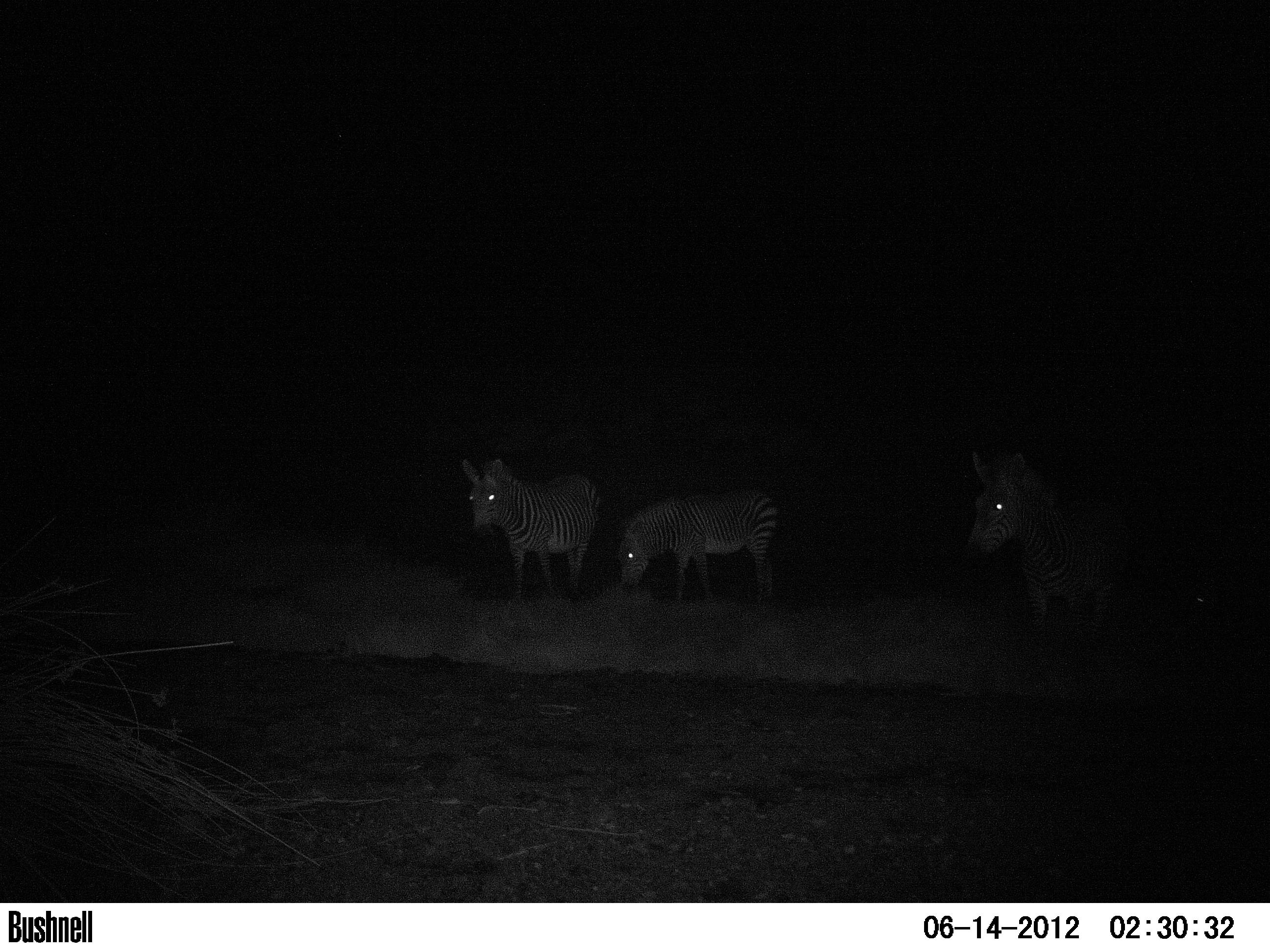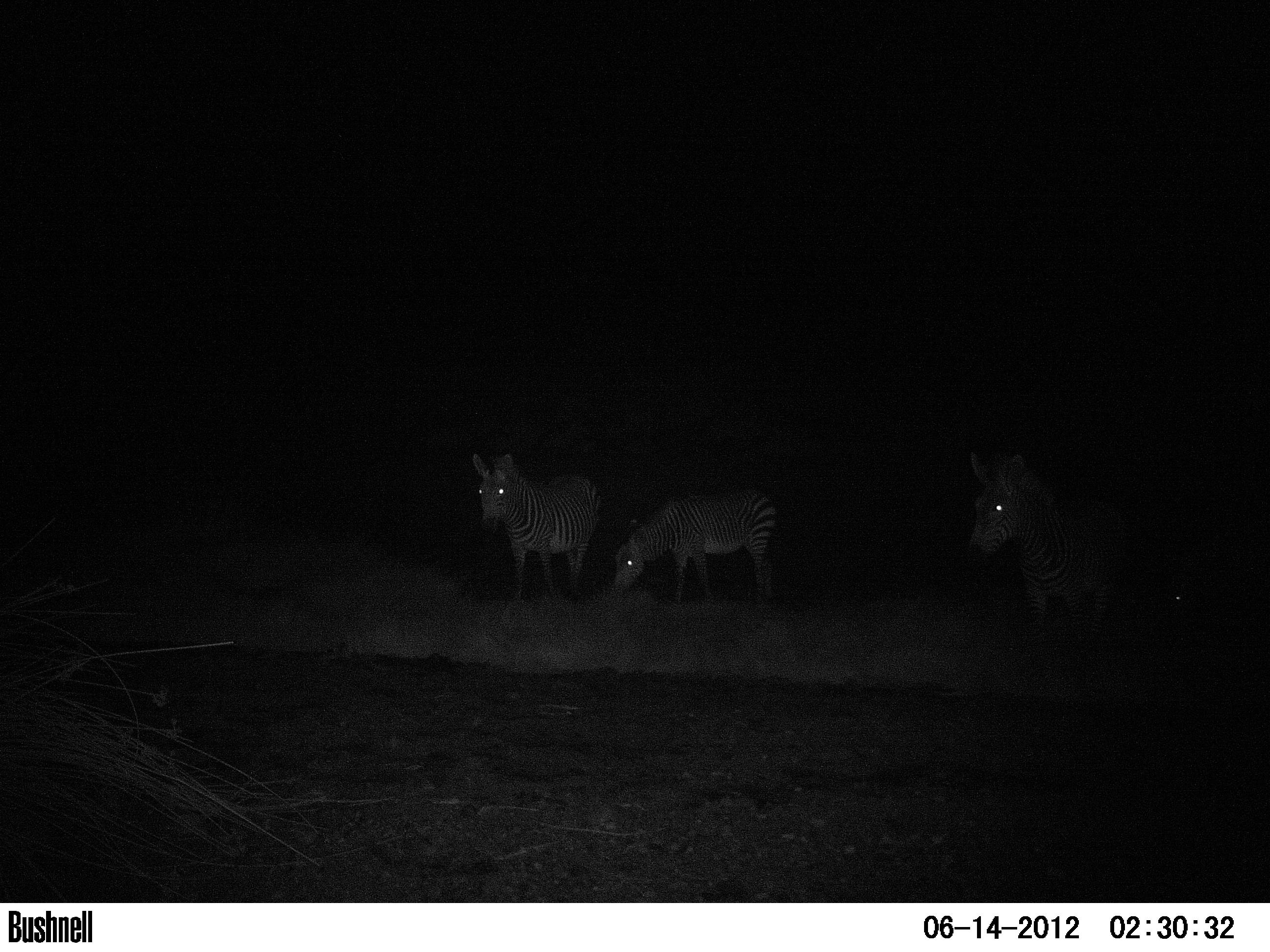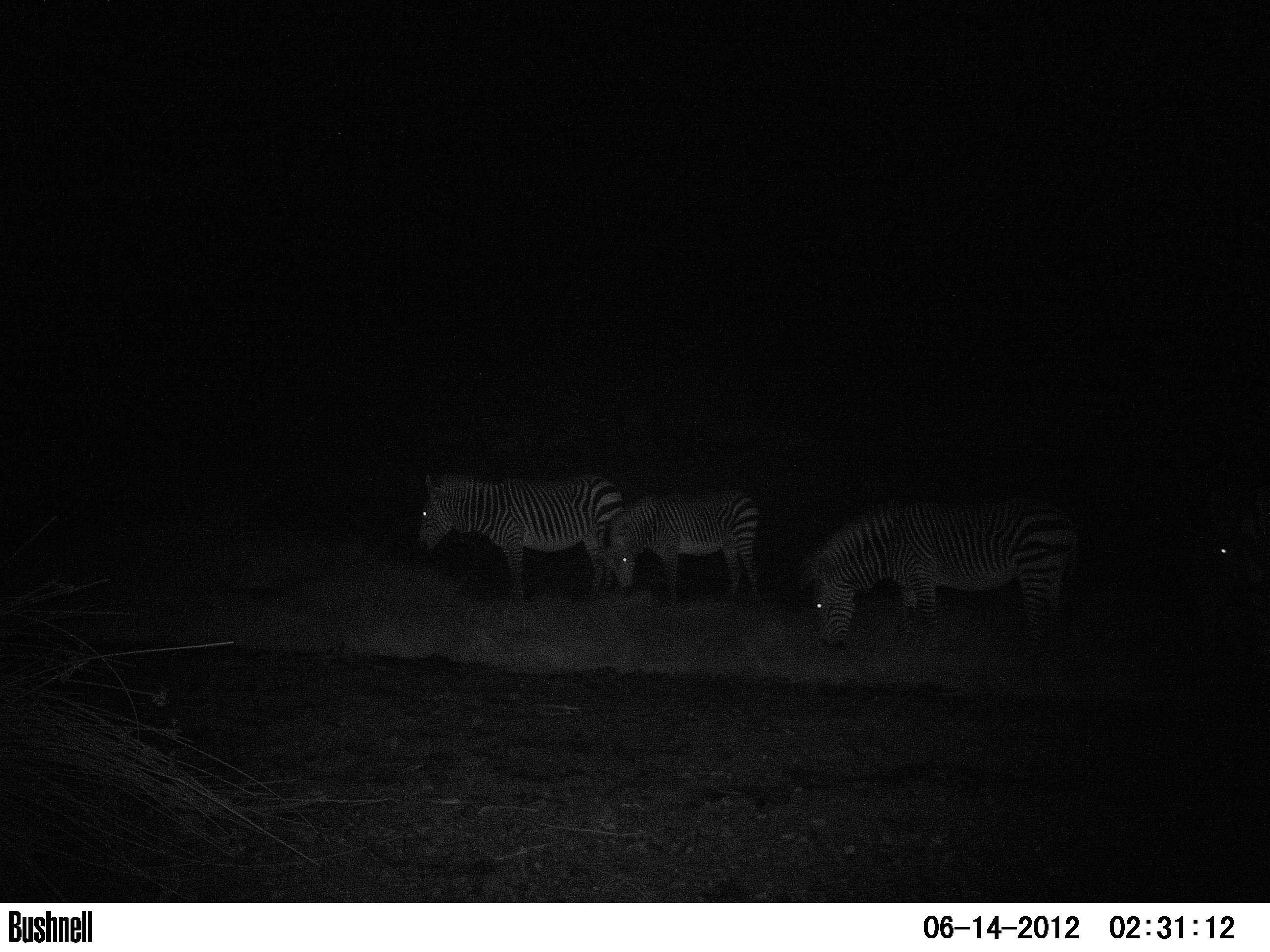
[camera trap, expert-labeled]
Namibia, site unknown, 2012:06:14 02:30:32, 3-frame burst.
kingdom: Animalia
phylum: Chordata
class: Mammalia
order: Perissodactyla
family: Equidae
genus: Equus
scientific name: Equus zebra hartmannae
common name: hartmann's mountain zebra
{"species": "Equus zebra hartmannae (hartmann's mountain zebra)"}